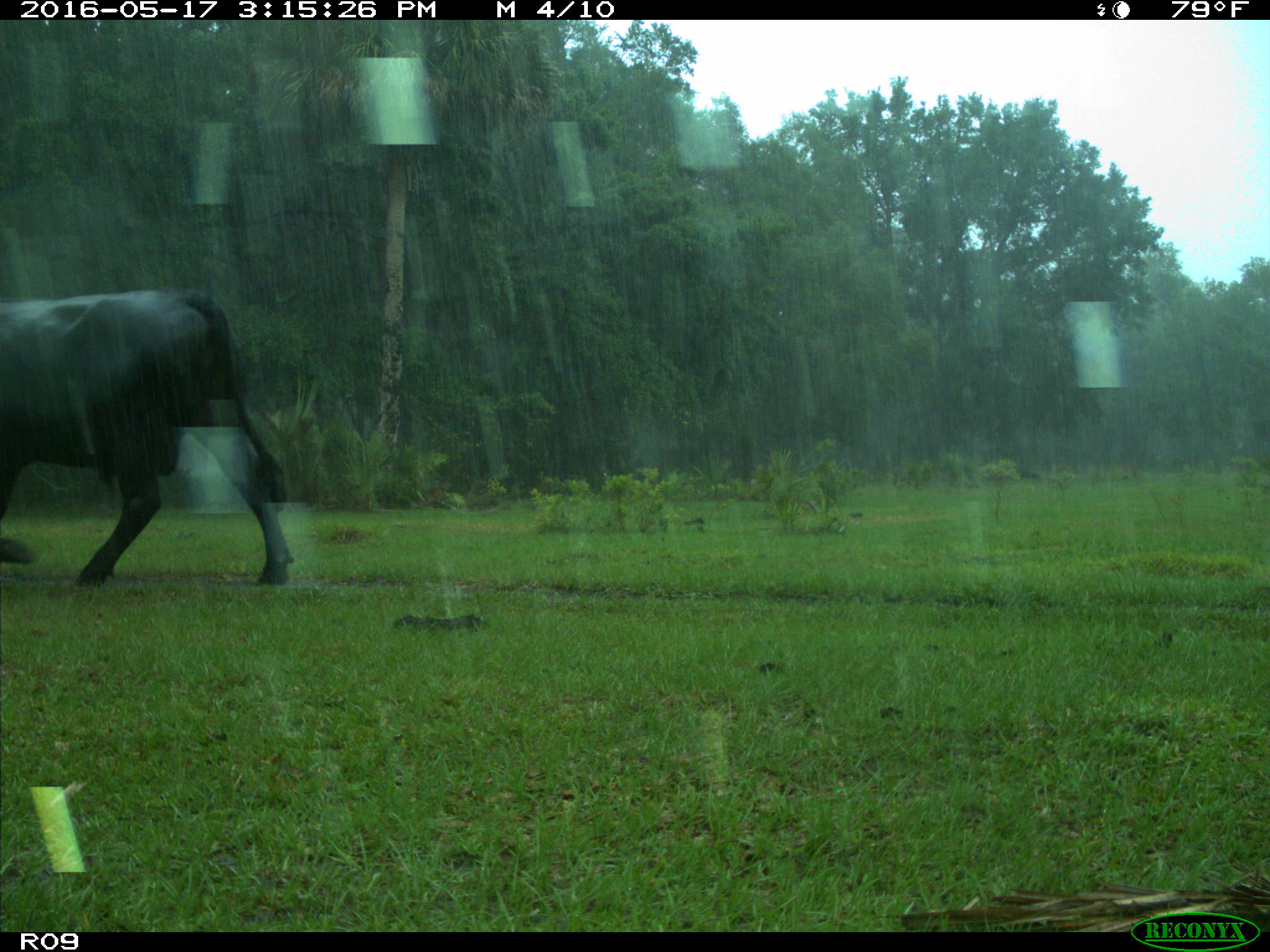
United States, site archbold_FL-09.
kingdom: Animalia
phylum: Chordata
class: Mammalia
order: Artiodactyla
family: Bovidae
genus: Bos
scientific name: Bos taurus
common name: domestic cow